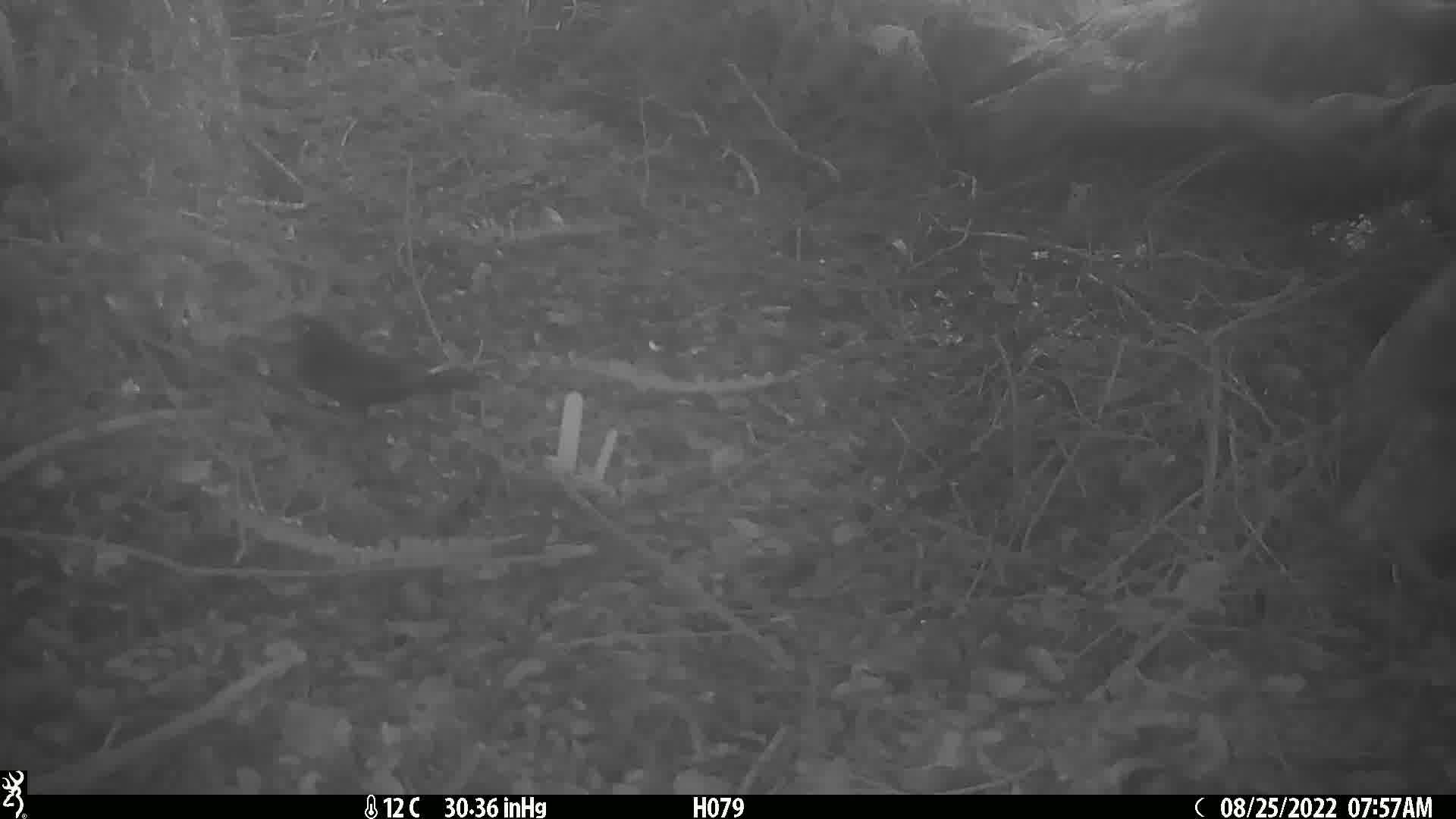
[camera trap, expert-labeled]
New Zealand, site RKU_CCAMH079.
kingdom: Animalia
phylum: Chordata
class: Aves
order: Passeriformes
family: Turdidae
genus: Turdus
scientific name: Turdus merula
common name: eurasian blackbird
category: blackbird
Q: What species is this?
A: Blackbird (eurasian blackbird) (Turdus merula).